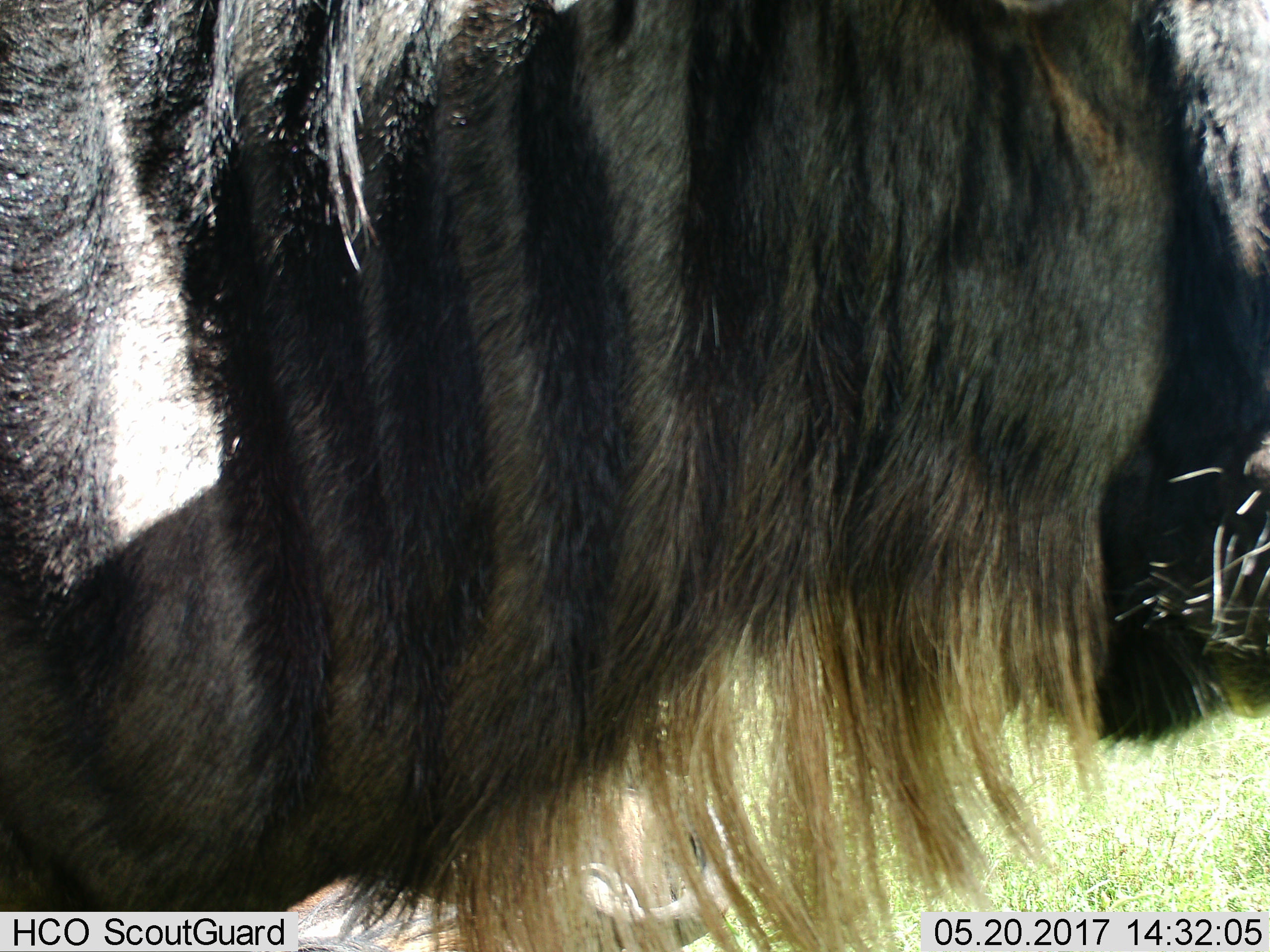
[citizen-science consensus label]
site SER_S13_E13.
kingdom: Animalia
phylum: Chordata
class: Mammalia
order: Artiodactyla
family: Bovidae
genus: Connochaetes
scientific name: Connochaetes taurinus taurinus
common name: blue wildebeest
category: wildebeestblue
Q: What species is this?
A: Wildebeestblue (blue wildebeest) (Connochaetes taurinus taurinus).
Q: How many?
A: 1.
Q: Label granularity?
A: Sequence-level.